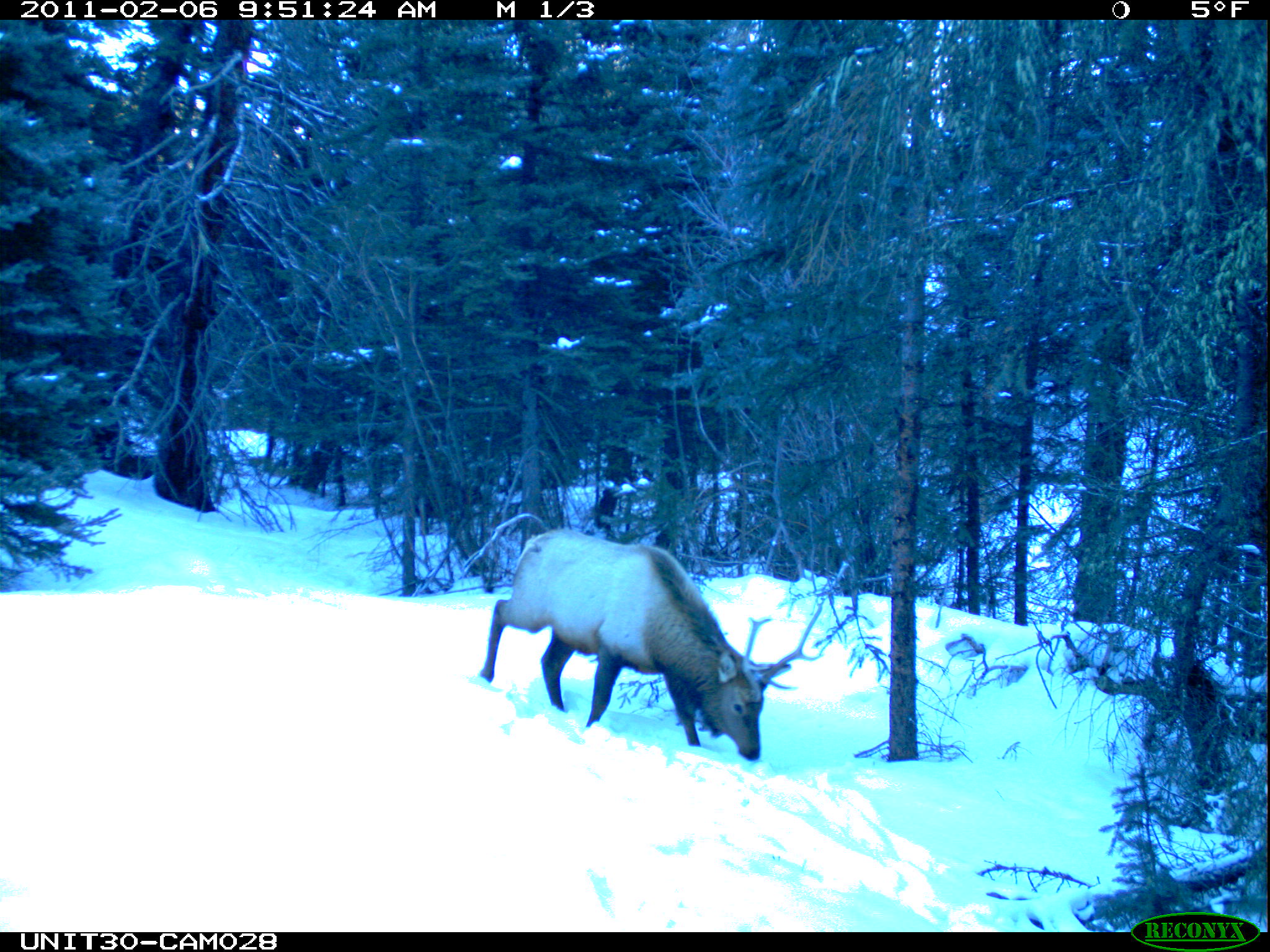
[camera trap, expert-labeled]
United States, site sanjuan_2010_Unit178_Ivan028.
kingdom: Animalia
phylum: Chordata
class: Mammalia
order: Artiodactyla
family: Cervidae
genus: Cervus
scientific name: Cervus elaphus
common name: red deer